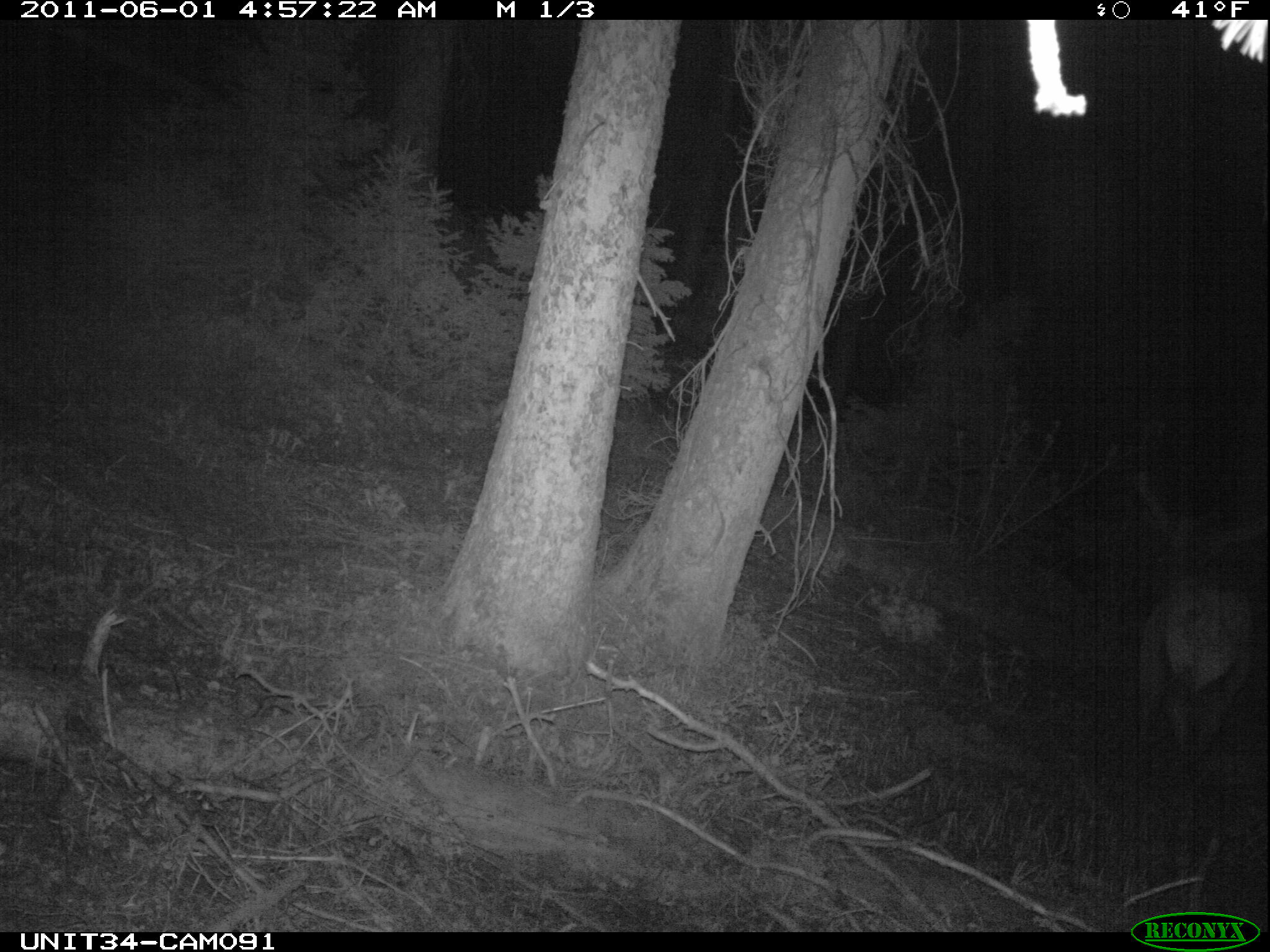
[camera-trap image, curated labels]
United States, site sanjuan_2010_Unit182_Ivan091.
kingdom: Animalia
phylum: Chordata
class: Mammalia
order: Artiodactyla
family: Cervidae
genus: Cervus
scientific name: Cervus elaphus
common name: red deer